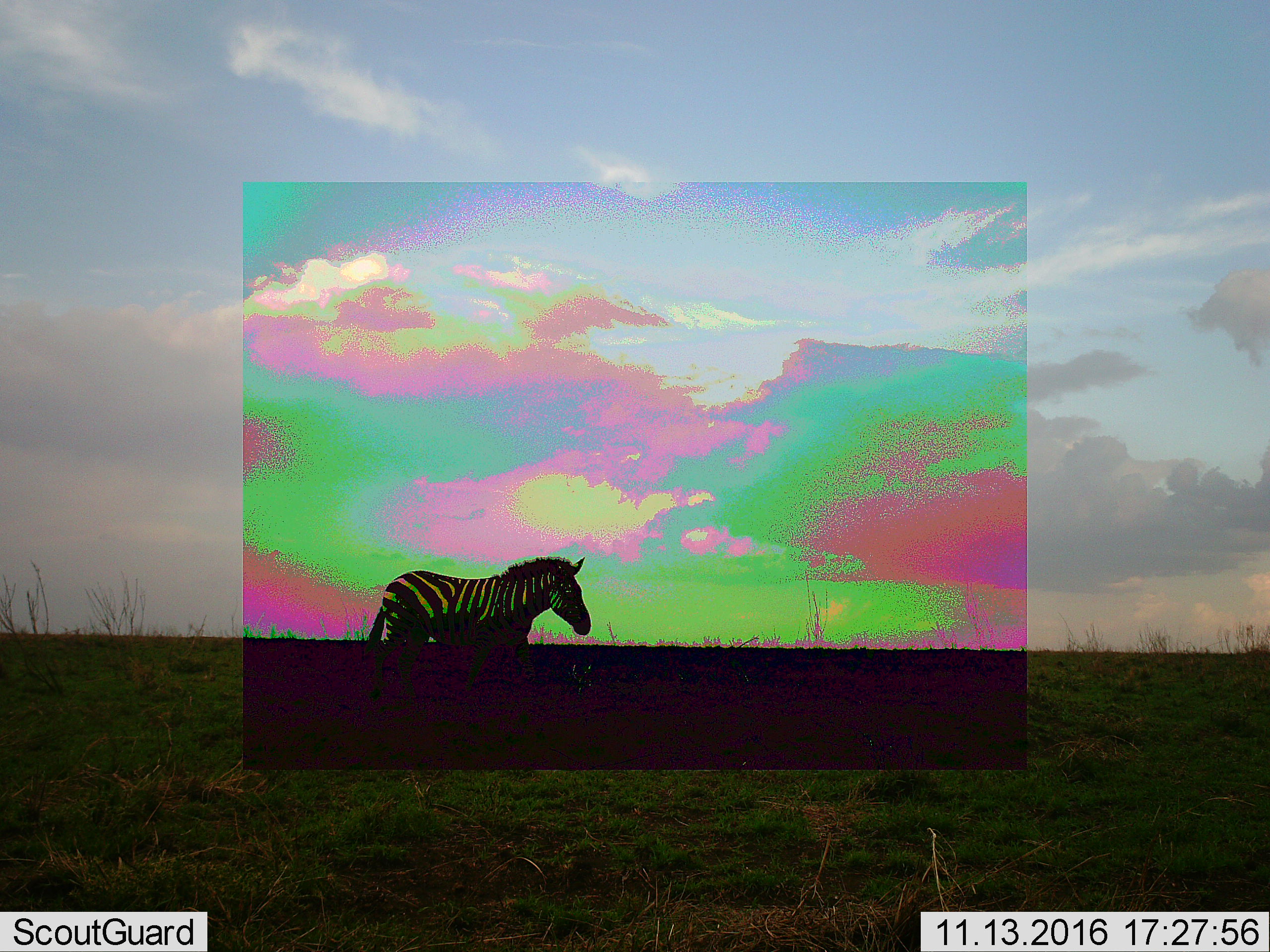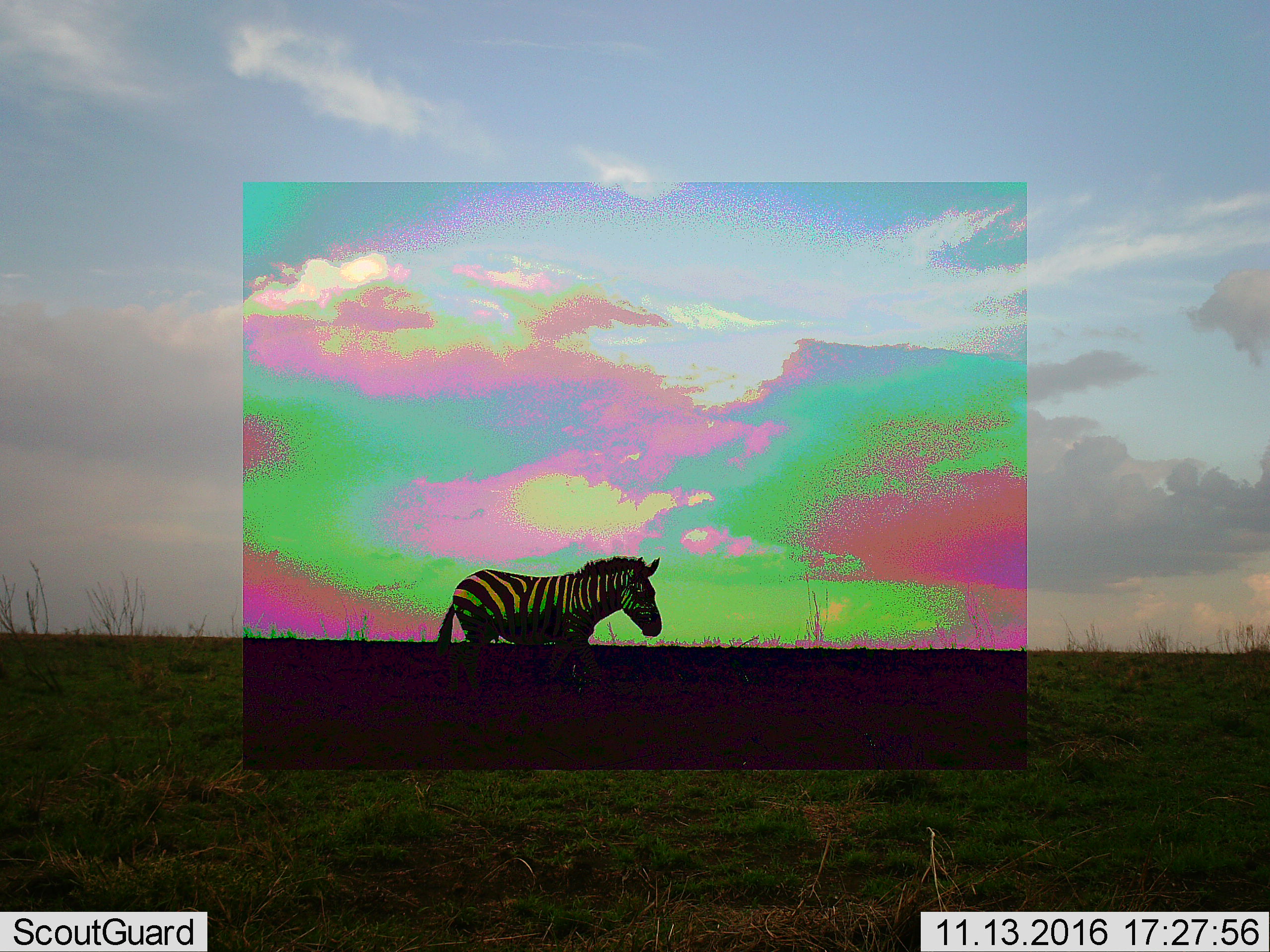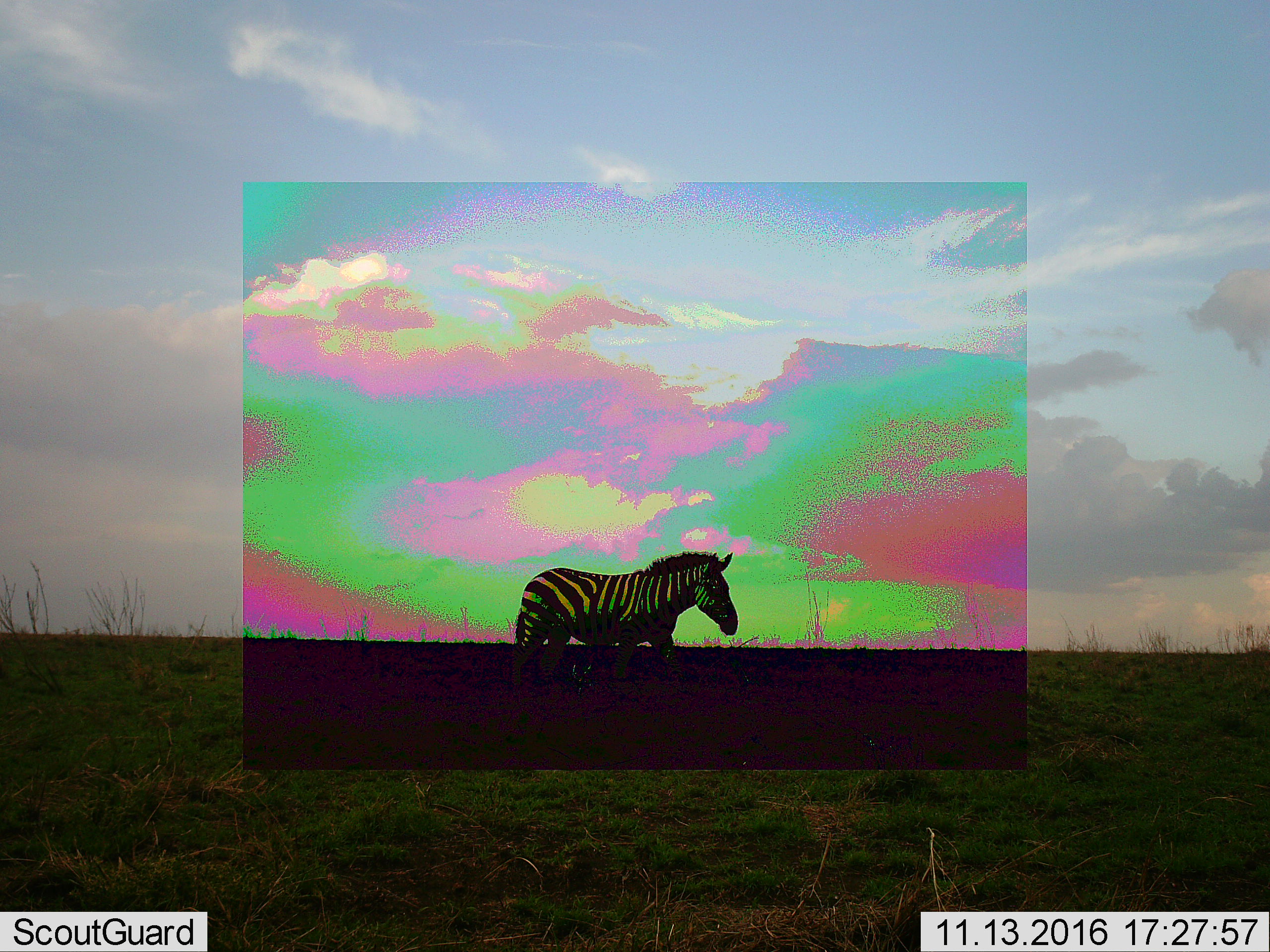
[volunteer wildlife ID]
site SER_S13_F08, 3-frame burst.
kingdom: Animalia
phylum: Chordata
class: Mammalia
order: Perissodactyla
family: Equidae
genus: Equus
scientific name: Equus quagga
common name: plains zebra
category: zebraplains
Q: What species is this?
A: Zebraplains (plains zebra) (Equus quagga).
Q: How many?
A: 1.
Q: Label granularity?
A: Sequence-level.